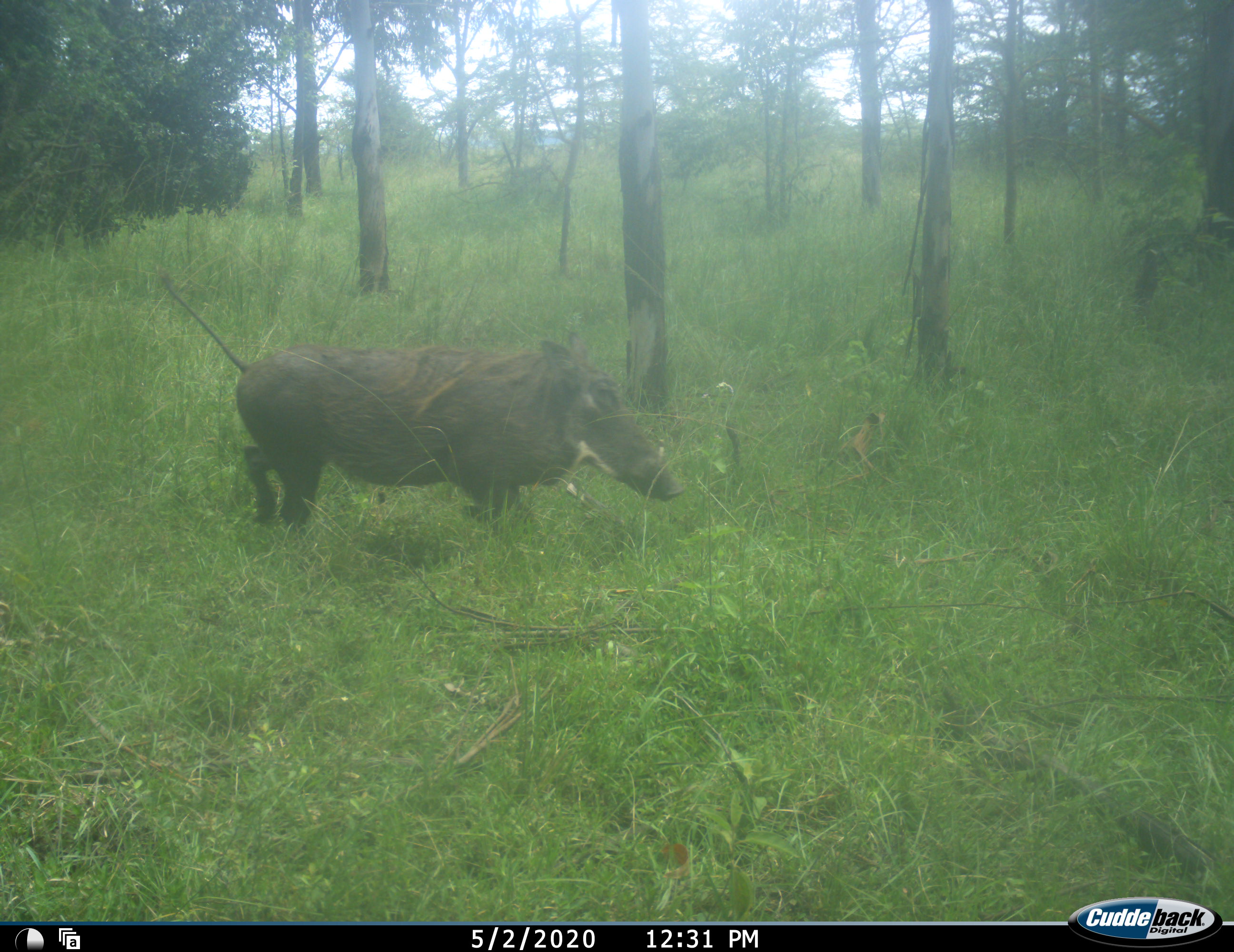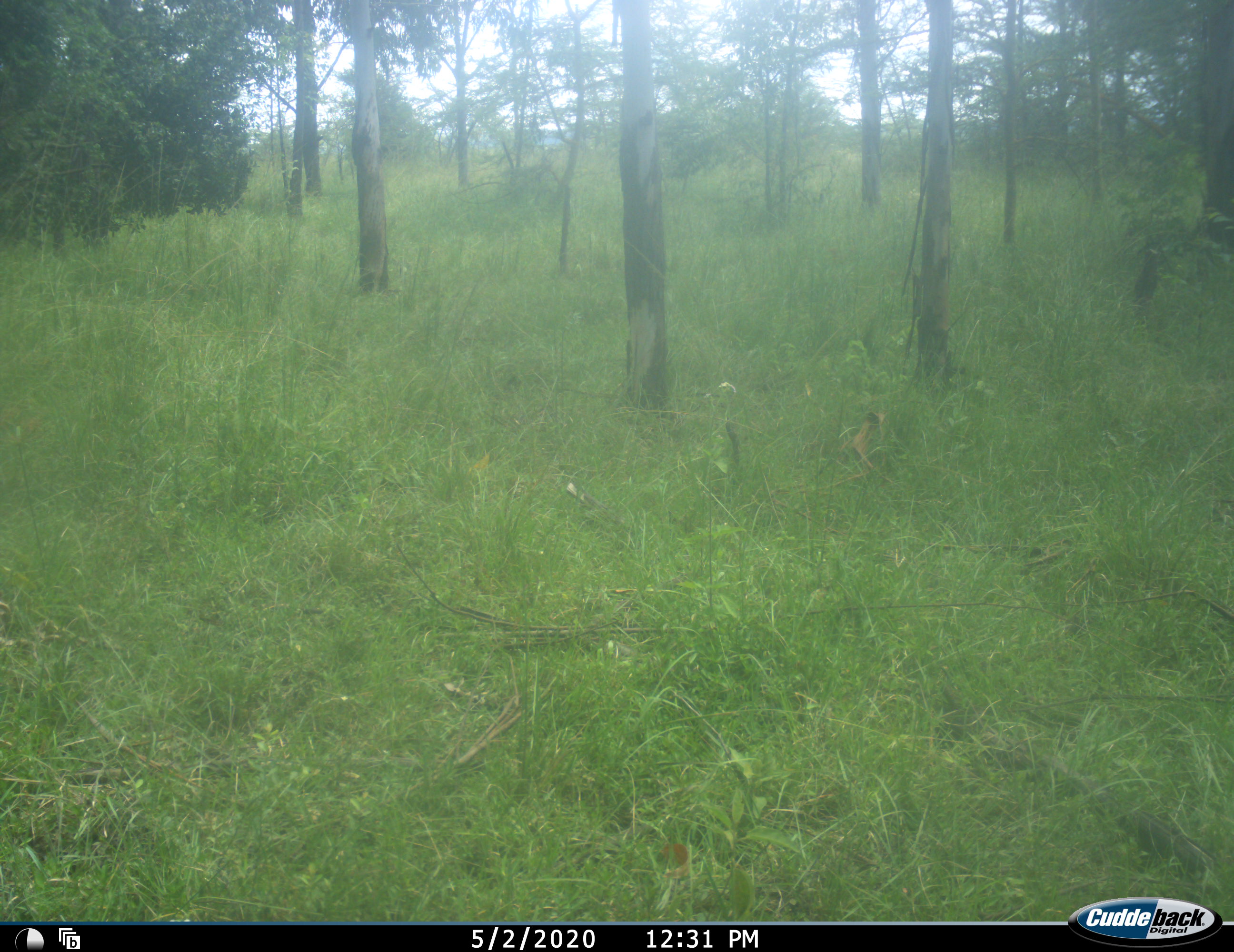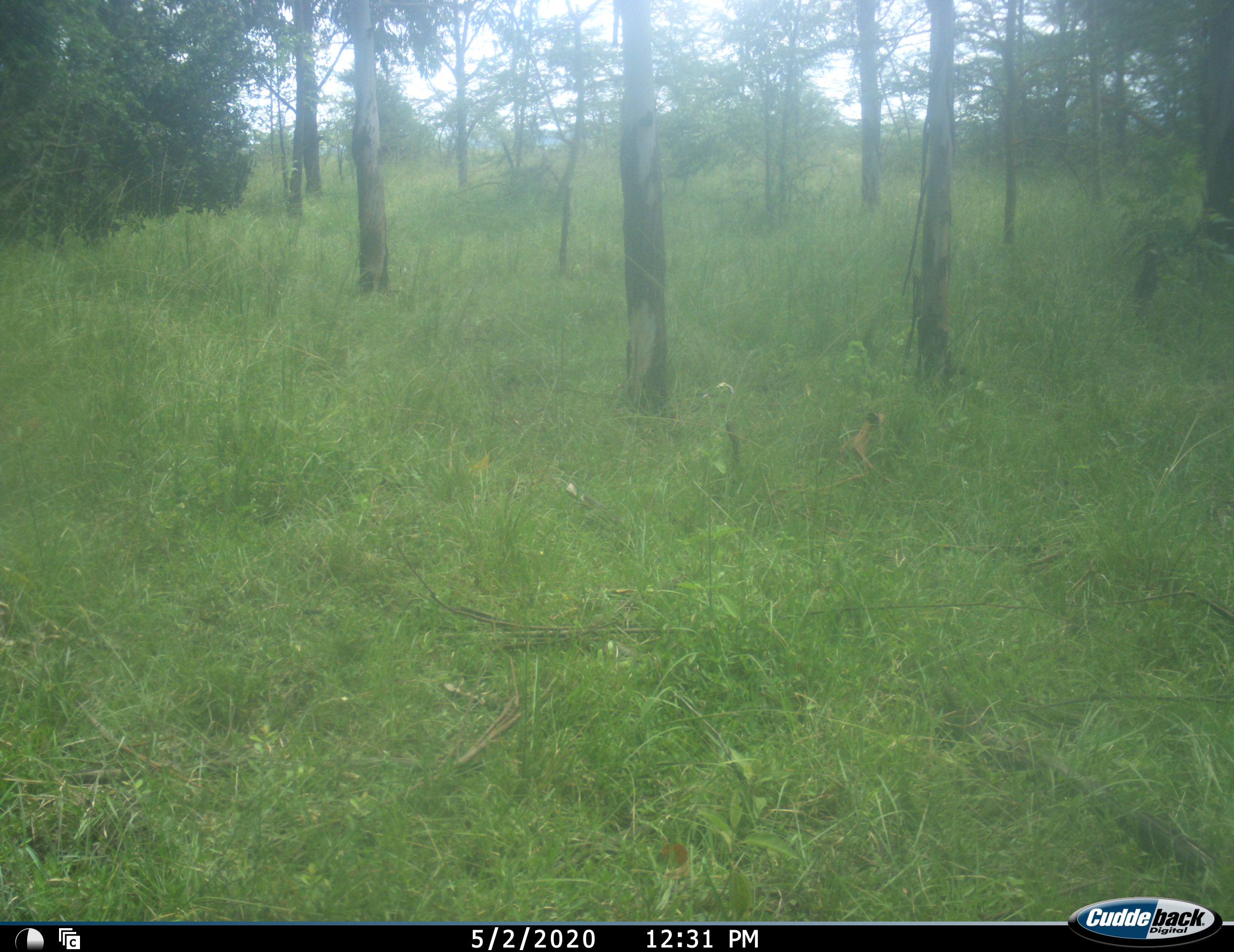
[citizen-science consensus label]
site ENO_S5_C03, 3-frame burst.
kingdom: Animalia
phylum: Chordata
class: Mammalia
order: Artiodactyla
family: Suidae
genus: Phacochoerus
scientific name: Phacochoerus africanus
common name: warthog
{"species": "warthog (Phacochoerus africanus)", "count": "1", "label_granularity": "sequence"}